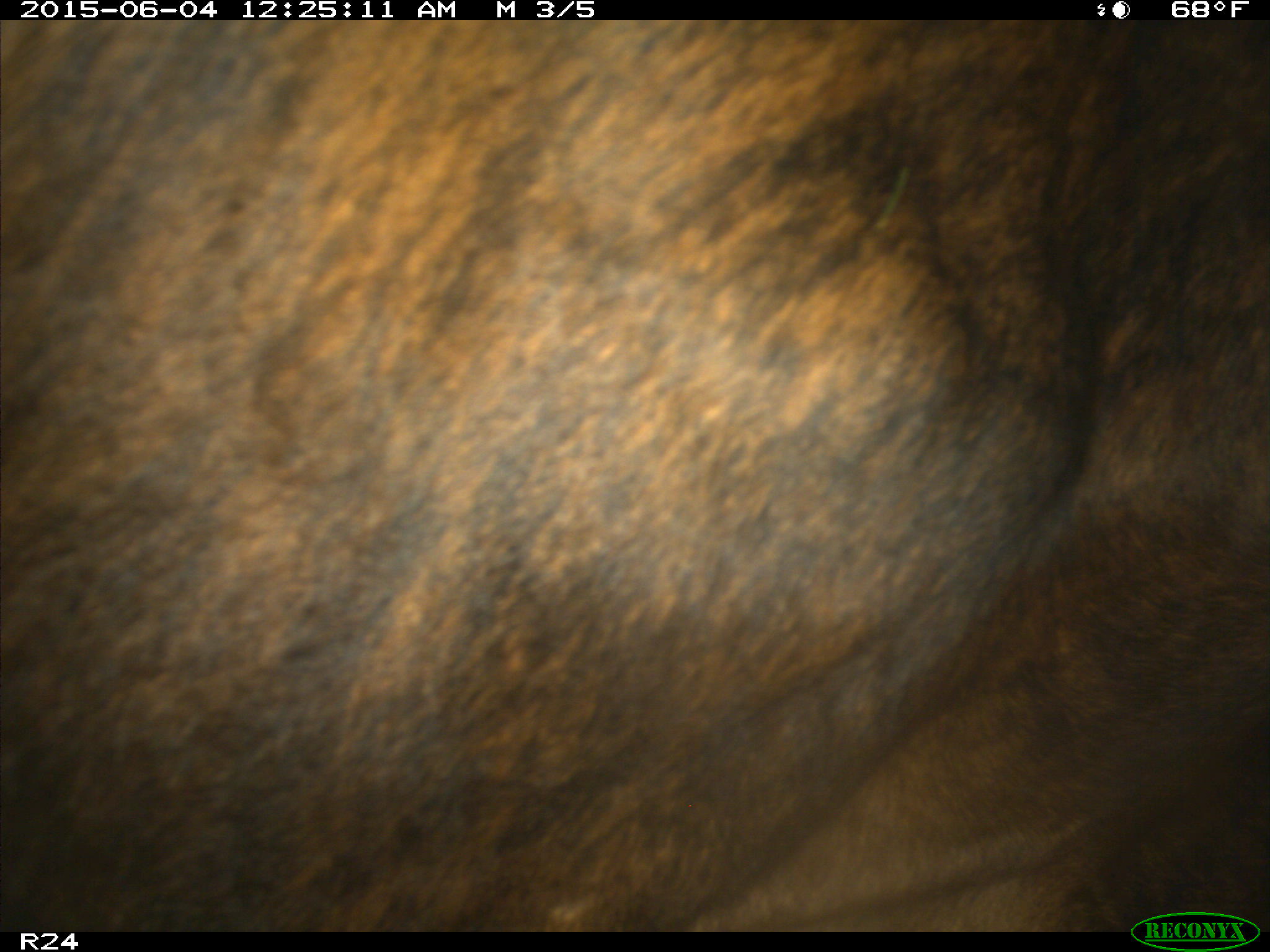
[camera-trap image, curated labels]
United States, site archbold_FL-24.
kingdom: Animalia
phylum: Chordata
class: Mammalia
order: Artiodactyla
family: Bovidae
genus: Bos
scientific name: Bos taurus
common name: domestic cow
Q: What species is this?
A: Bos taurus (domestic cow).